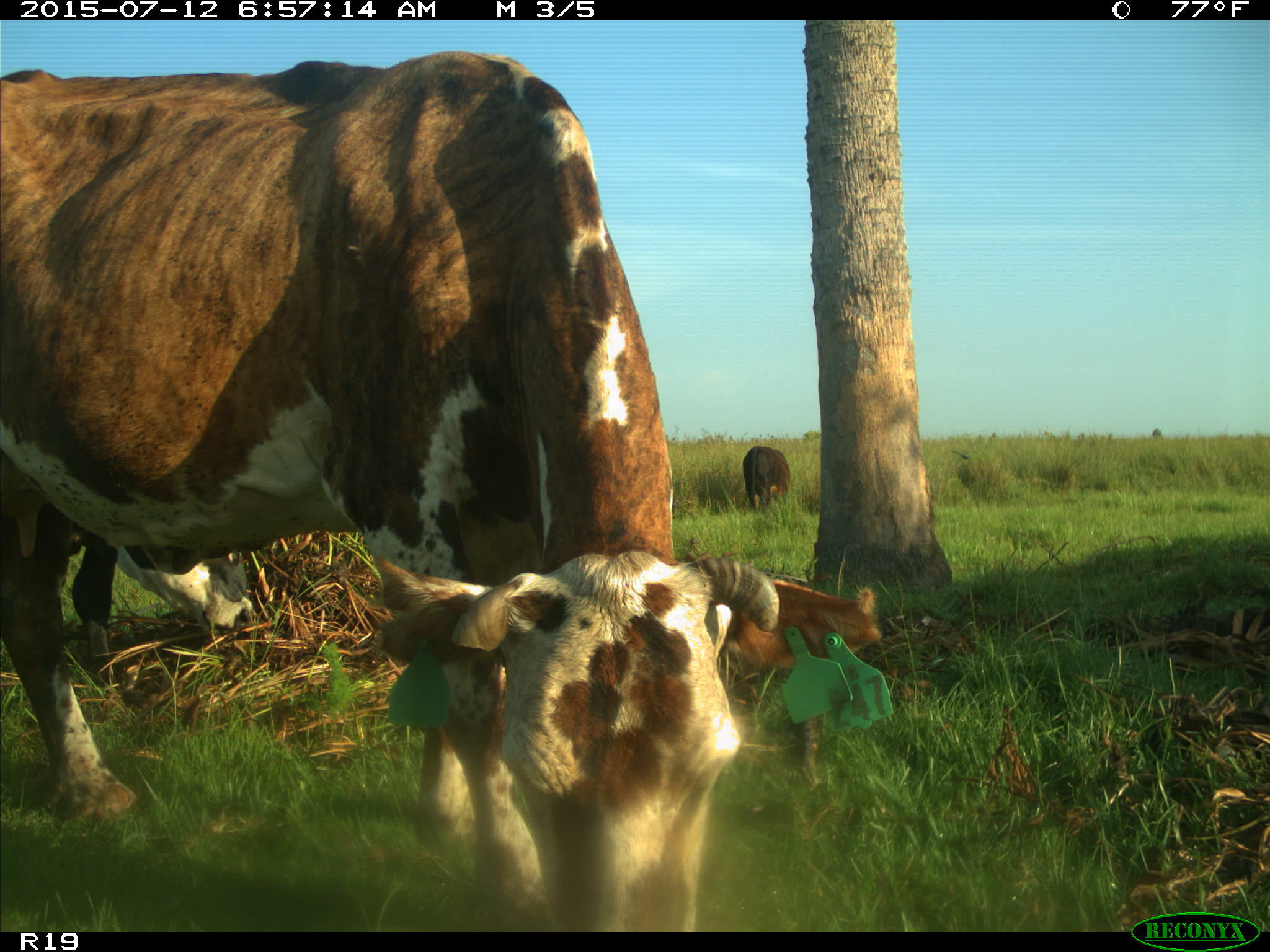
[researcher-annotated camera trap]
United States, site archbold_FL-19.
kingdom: Animalia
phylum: Chordata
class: Mammalia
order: Artiodactyla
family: Bovidae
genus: Bos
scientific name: Bos taurus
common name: domestic cow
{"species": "Bos taurus (domestic cow)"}